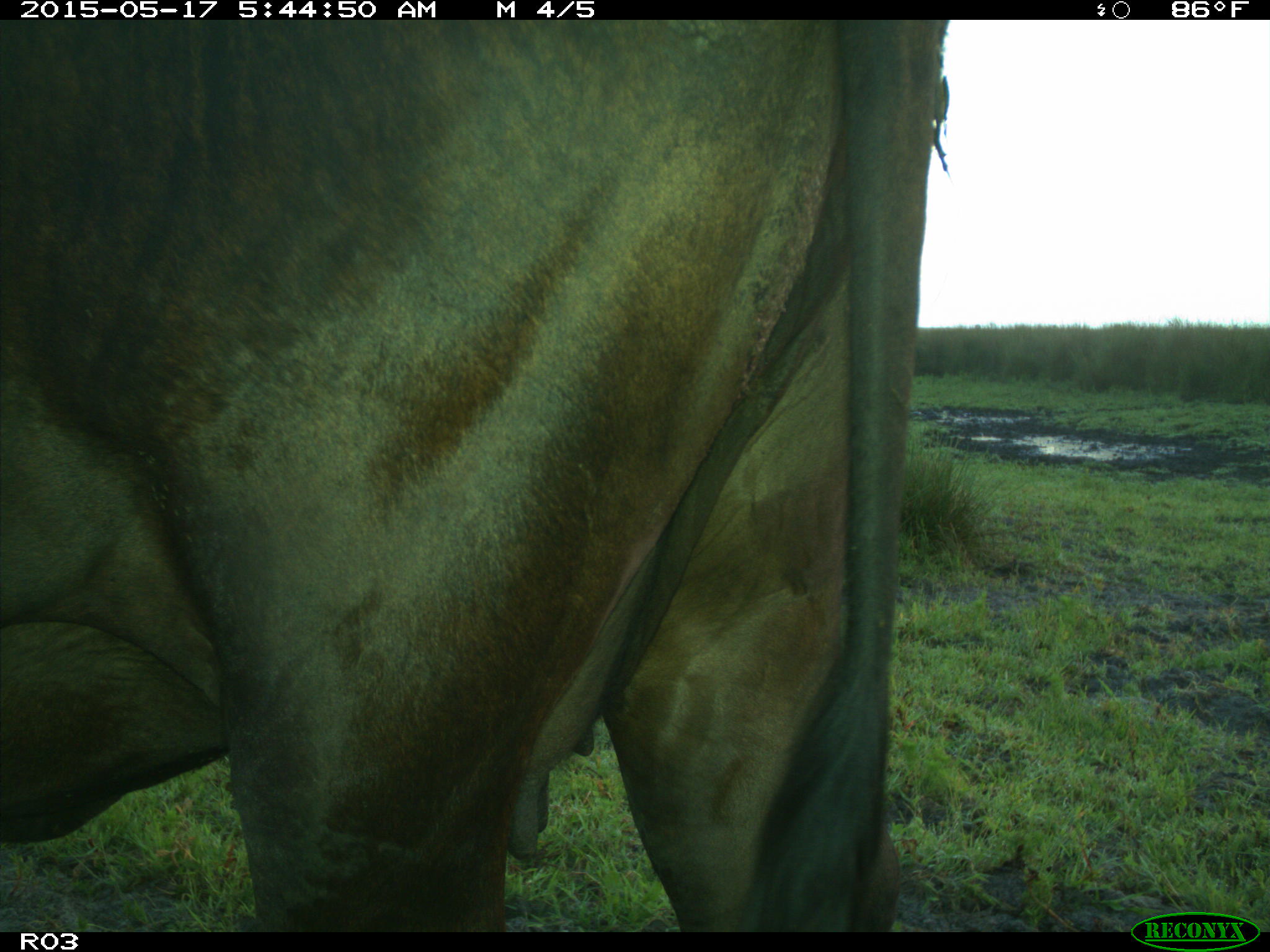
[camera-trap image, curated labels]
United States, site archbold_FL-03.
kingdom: Animalia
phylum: Chordata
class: Mammalia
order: Artiodactyla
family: Bovidae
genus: Bos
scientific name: Bos taurus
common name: domestic cow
Bos taurus (domestic cow).